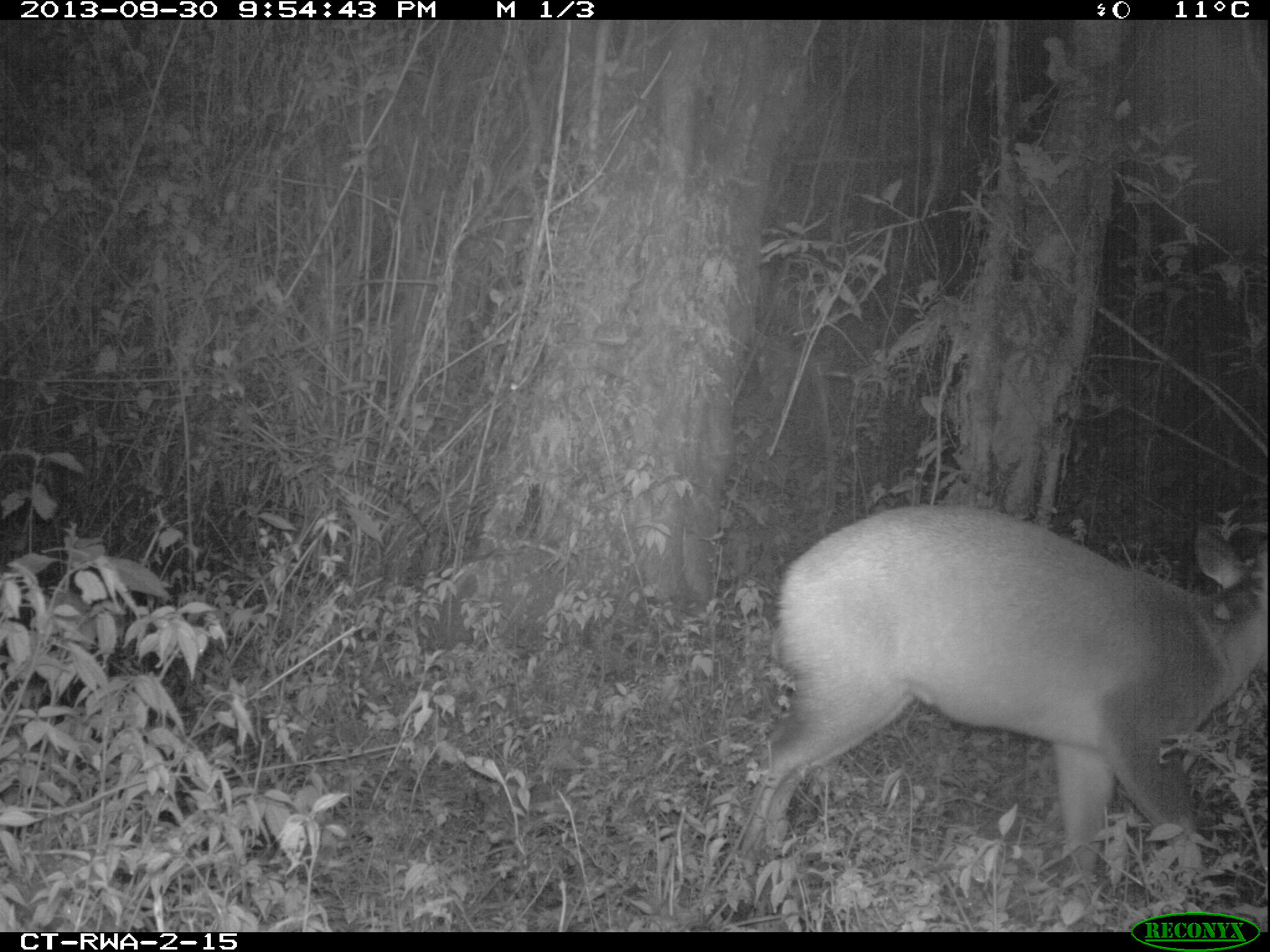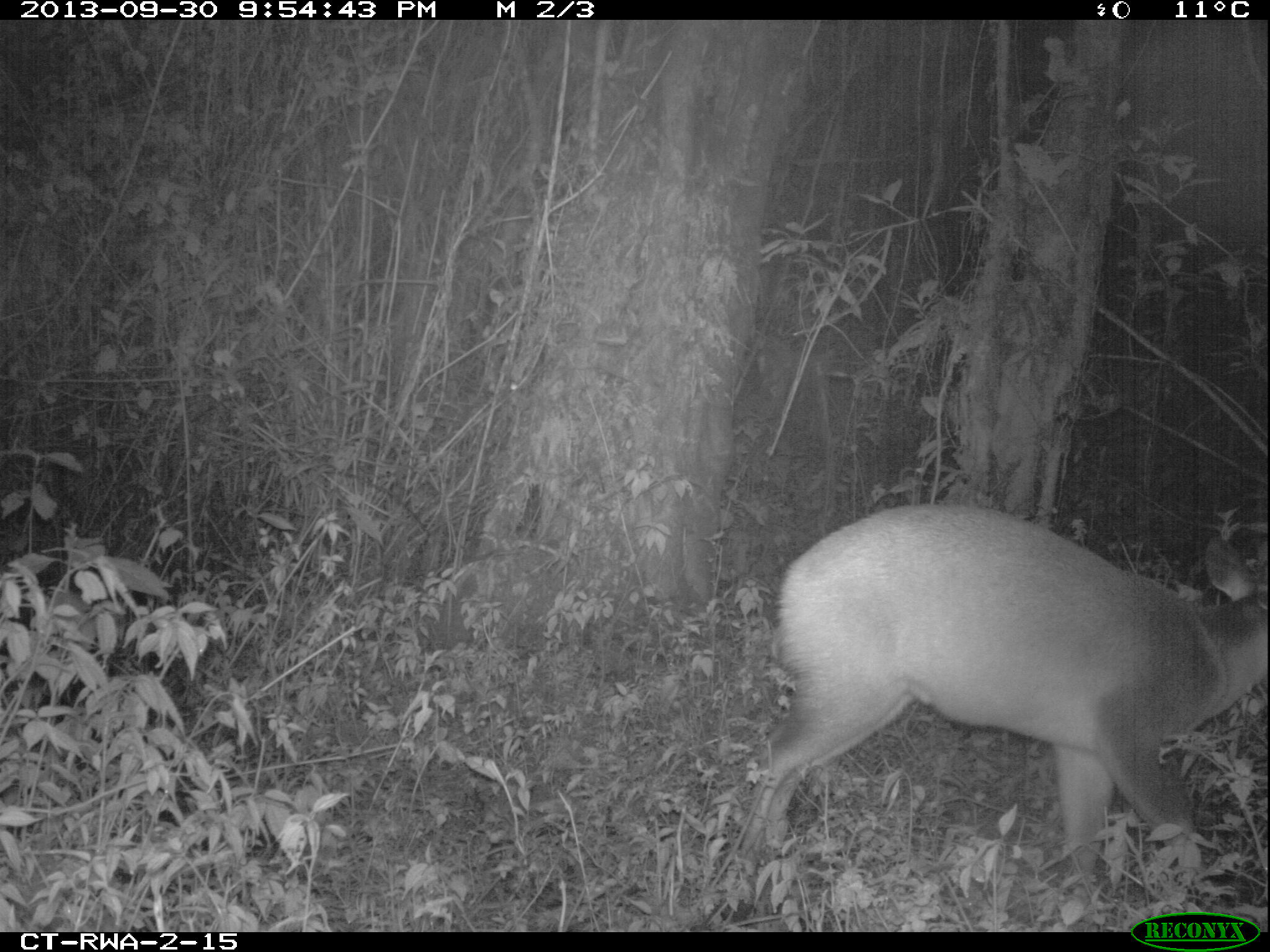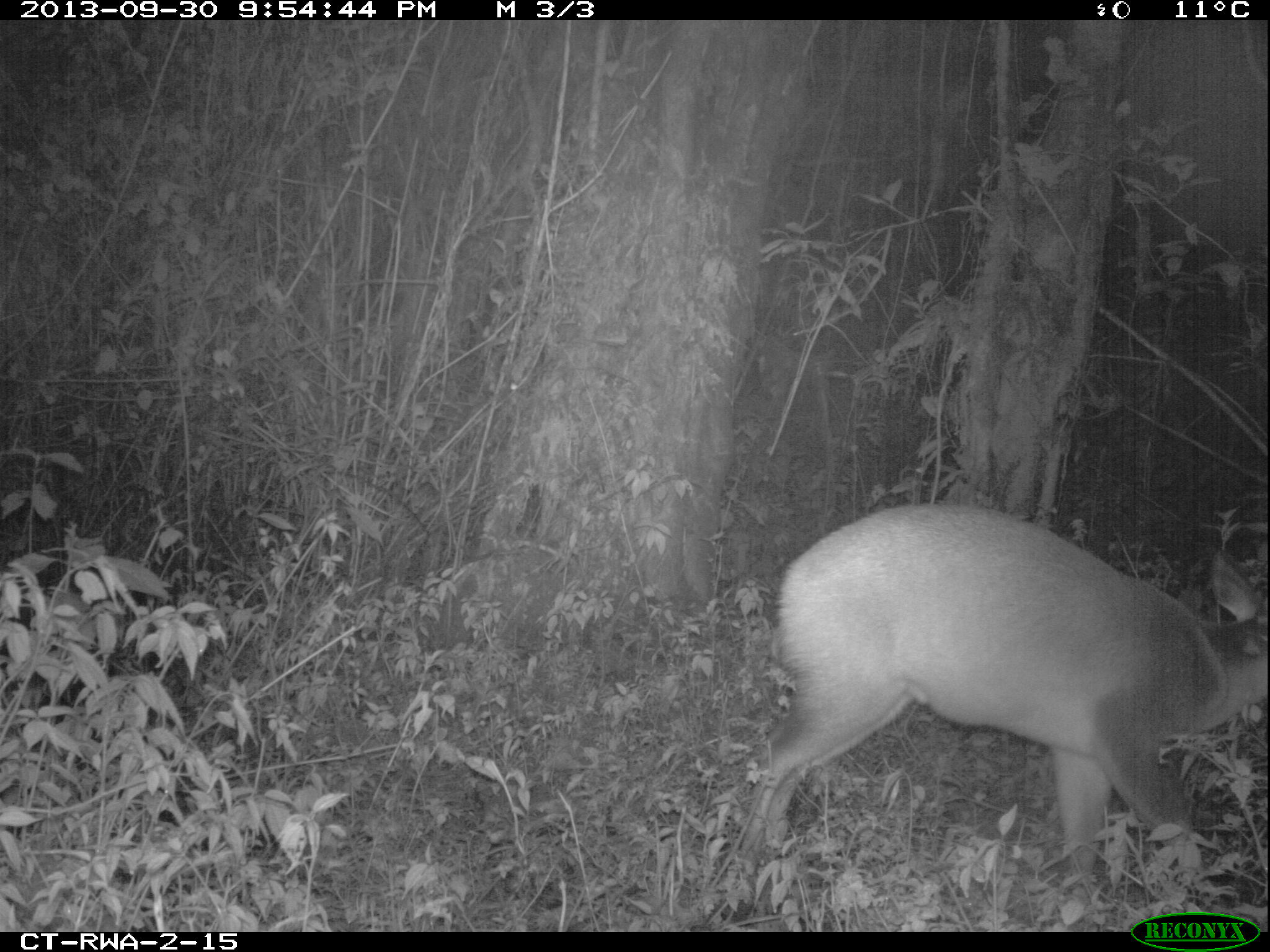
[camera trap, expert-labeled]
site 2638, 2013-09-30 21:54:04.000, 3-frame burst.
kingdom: Animalia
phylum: Chordata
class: Mammalia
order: Artiodactyla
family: Bovidae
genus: Cephalophus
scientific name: Cephalophus nigrifrons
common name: black-fronted duiker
Cephalophus nigrifrons (black-fronted duiker), count 1.